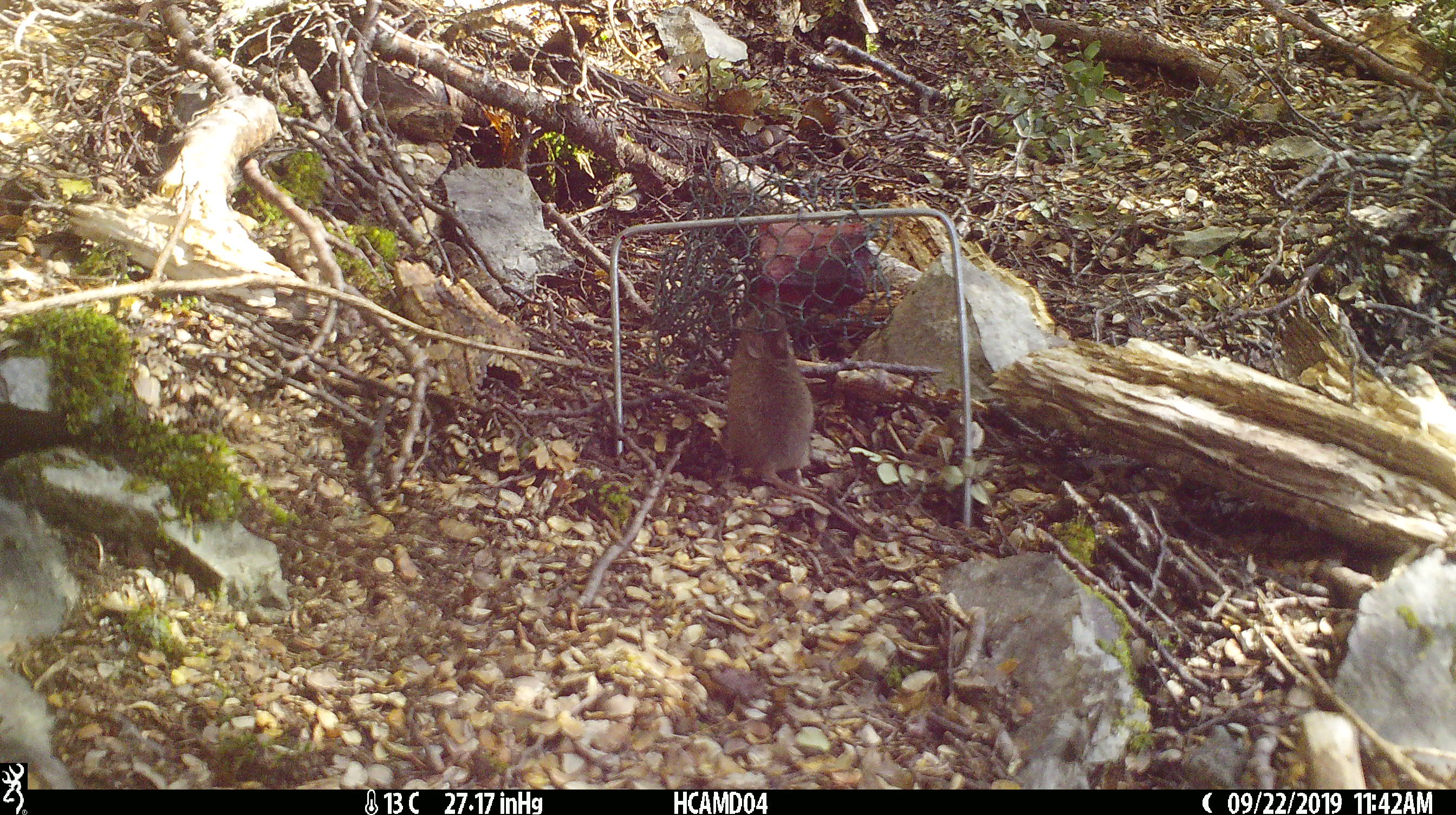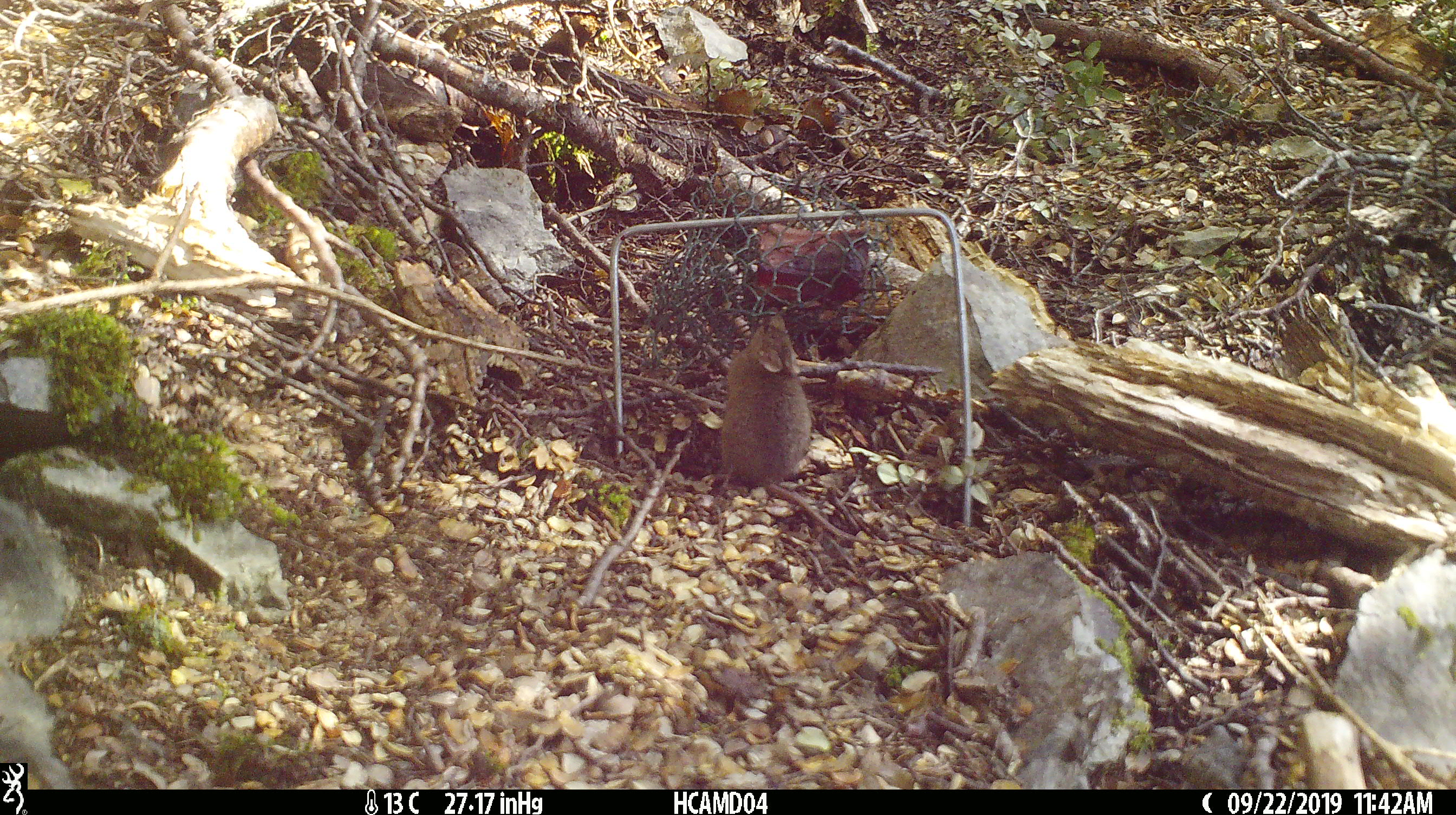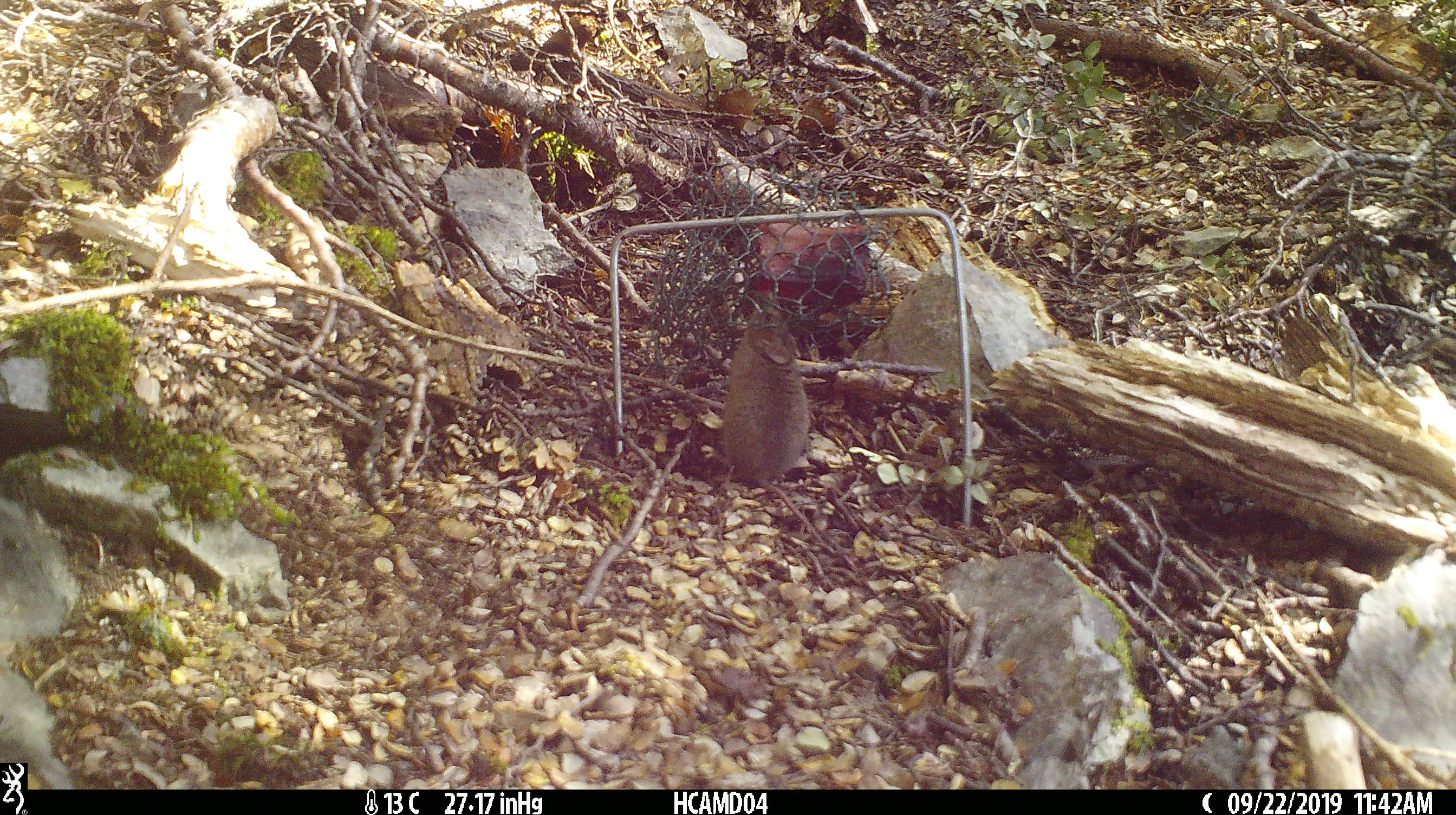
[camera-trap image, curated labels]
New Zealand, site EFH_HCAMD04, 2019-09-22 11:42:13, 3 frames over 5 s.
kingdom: Animalia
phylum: Chordata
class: Mammalia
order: Rodentia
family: Muridae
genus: Mus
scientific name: Mus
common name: mouse